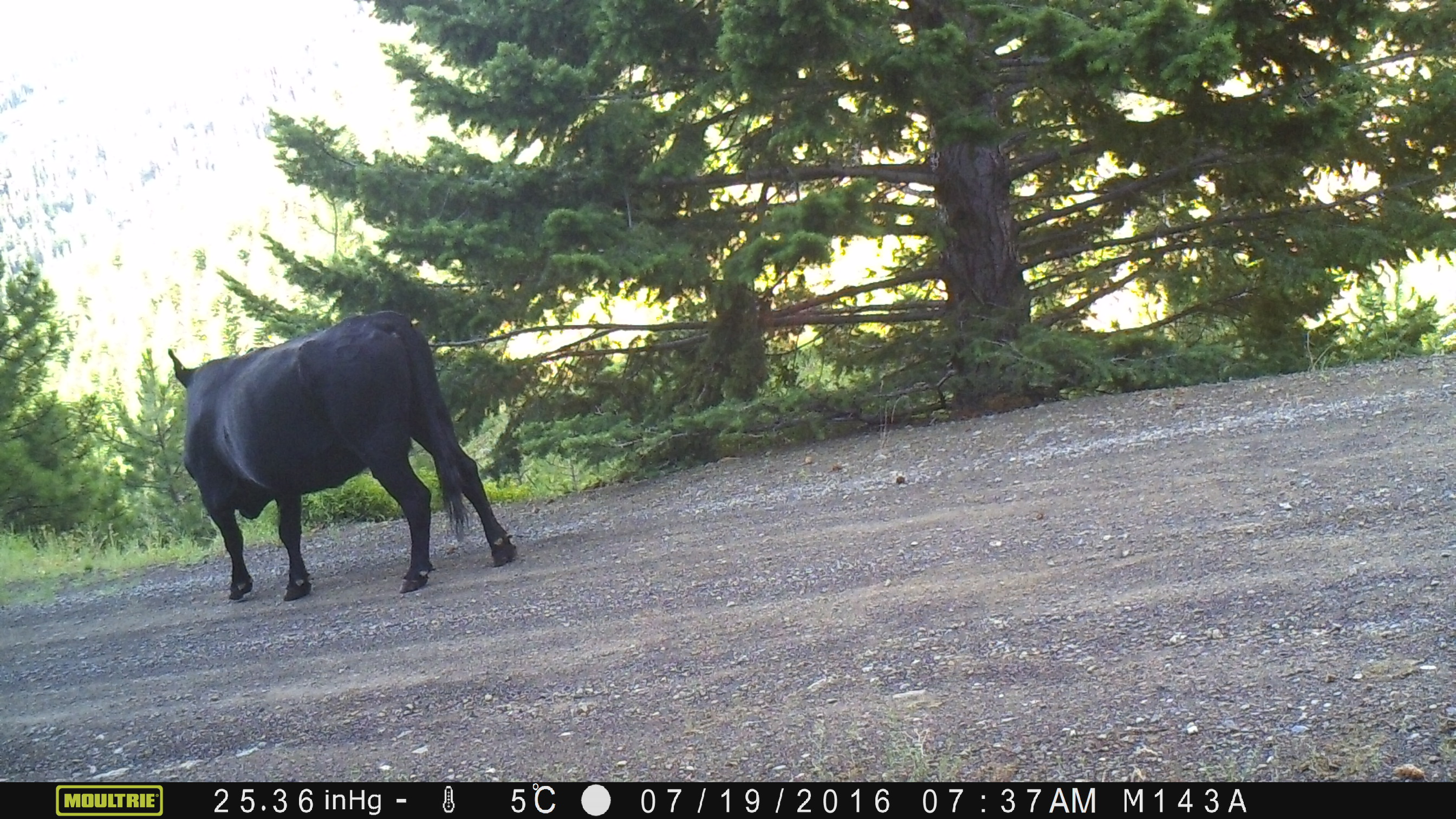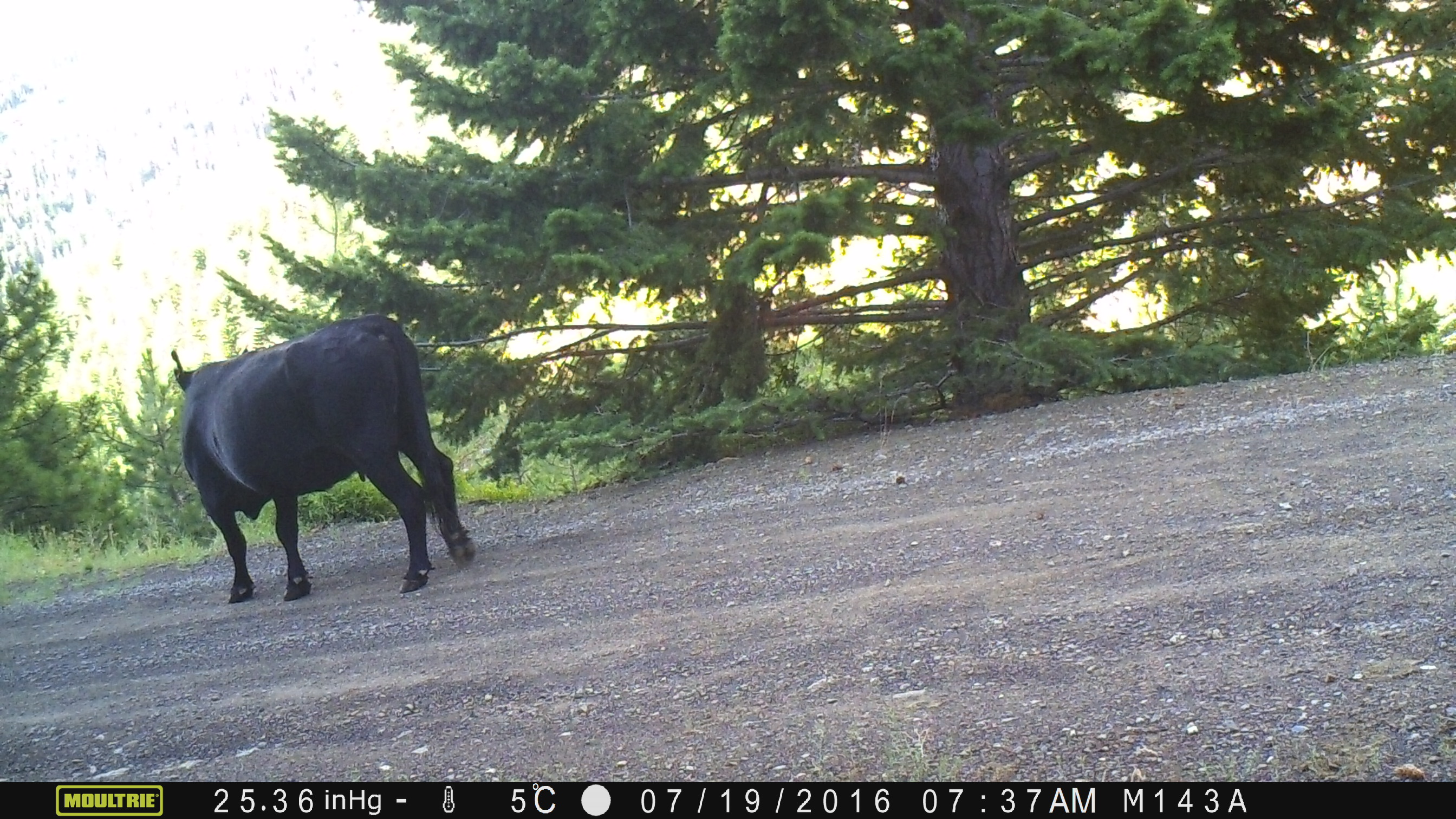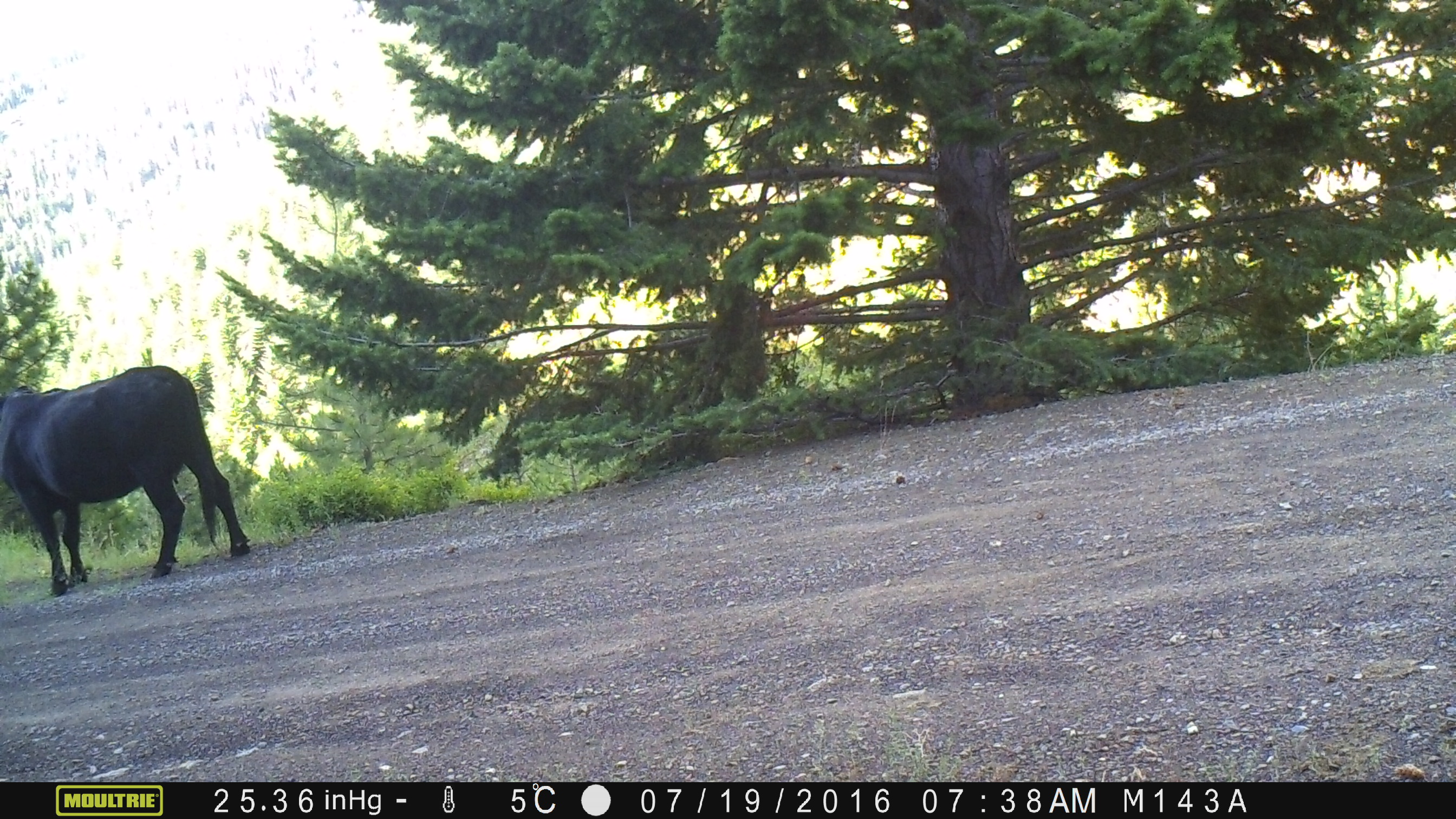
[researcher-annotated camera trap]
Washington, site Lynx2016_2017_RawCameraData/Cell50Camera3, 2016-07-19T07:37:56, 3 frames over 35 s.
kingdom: Animalia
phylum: Chordata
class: Mammalia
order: Artiodactyla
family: Bovidae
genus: Bos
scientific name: Bos taurus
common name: domestic cattle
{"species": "domestic cattle (Bos taurus)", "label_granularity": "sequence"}